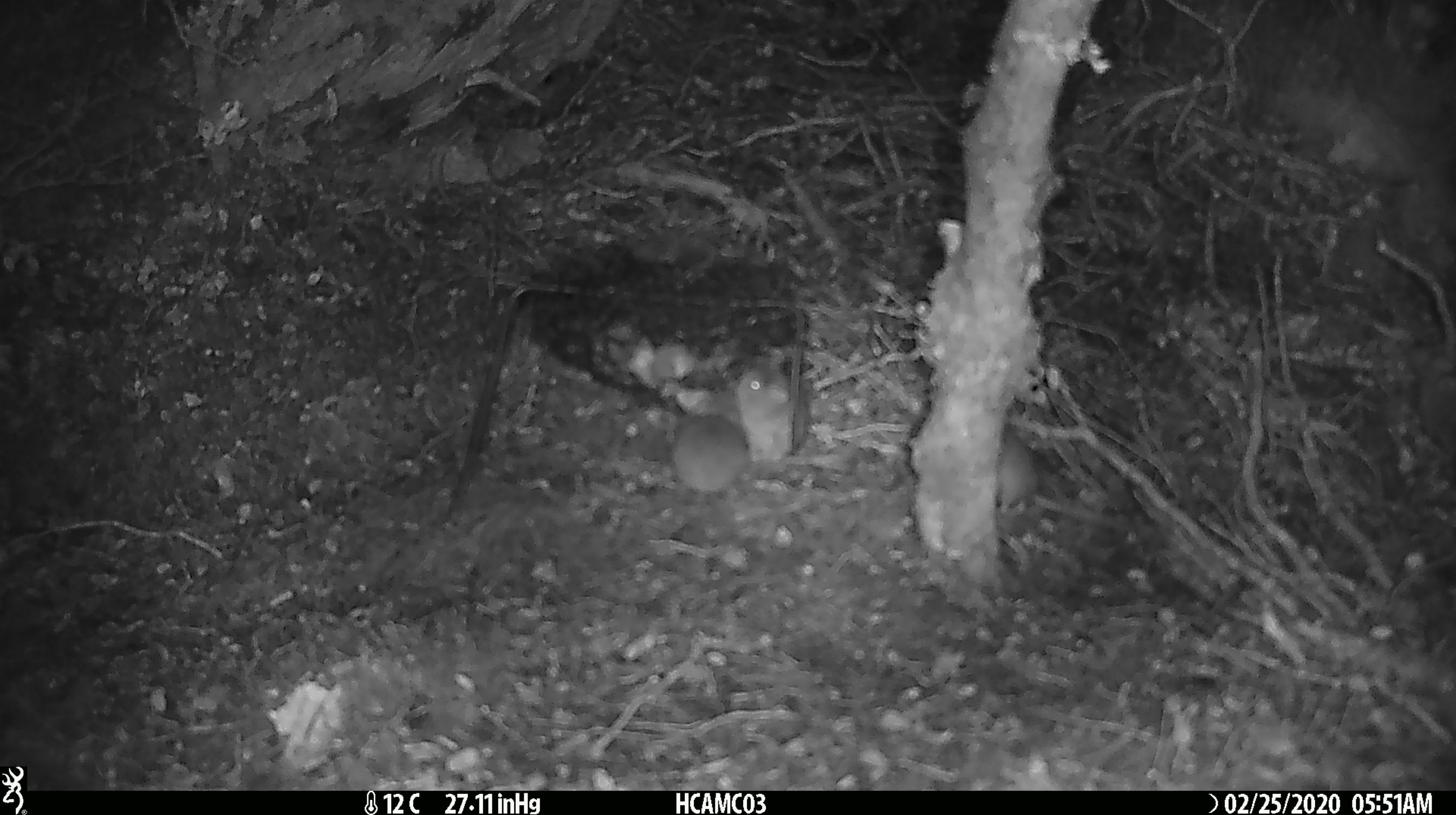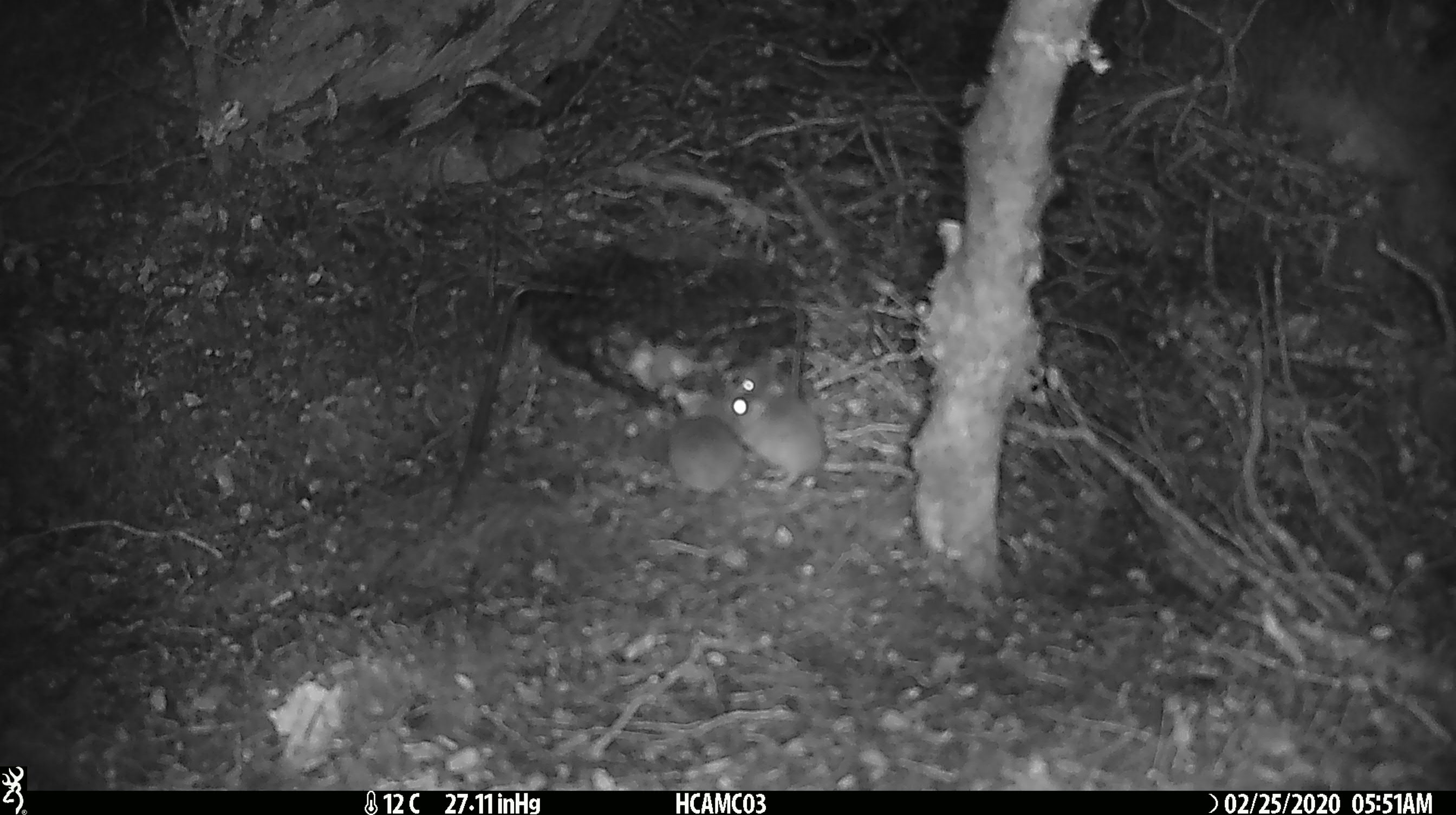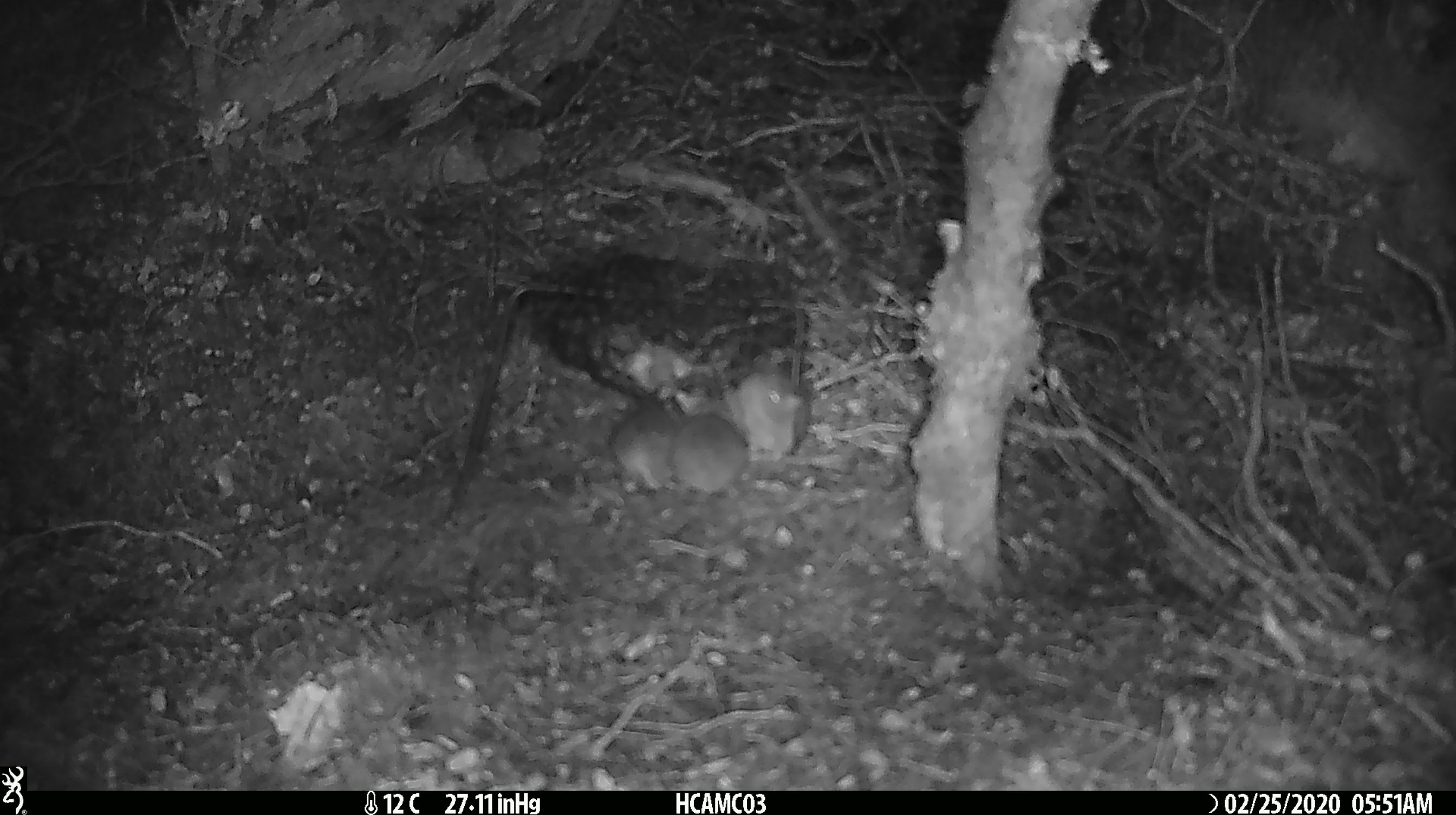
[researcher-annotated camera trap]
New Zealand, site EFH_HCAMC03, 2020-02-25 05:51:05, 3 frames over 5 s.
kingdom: Animalia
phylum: Chordata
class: Mammalia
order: Rodentia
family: Muridae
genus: Mus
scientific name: Mus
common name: mouse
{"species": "mouse (Mus)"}